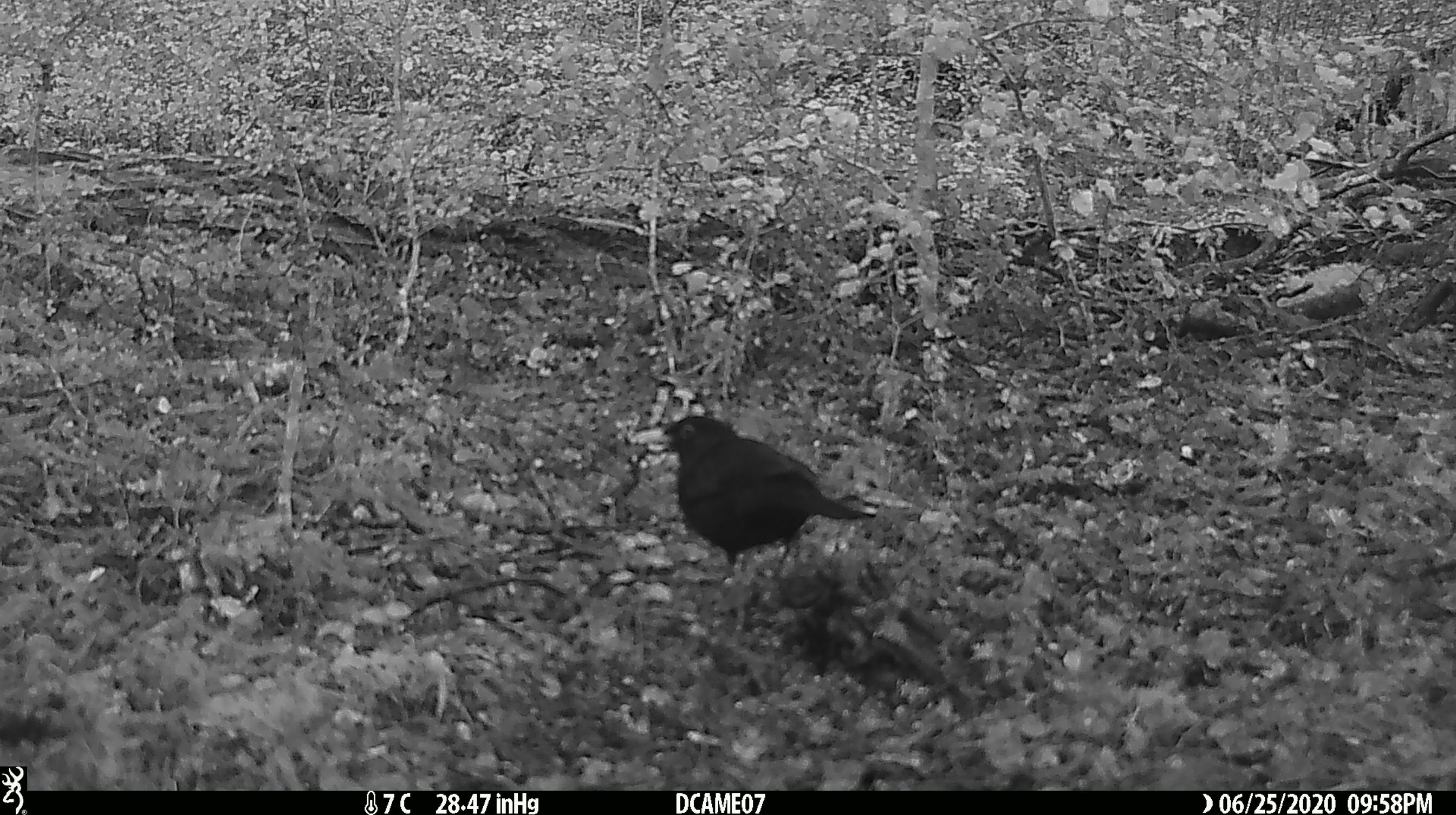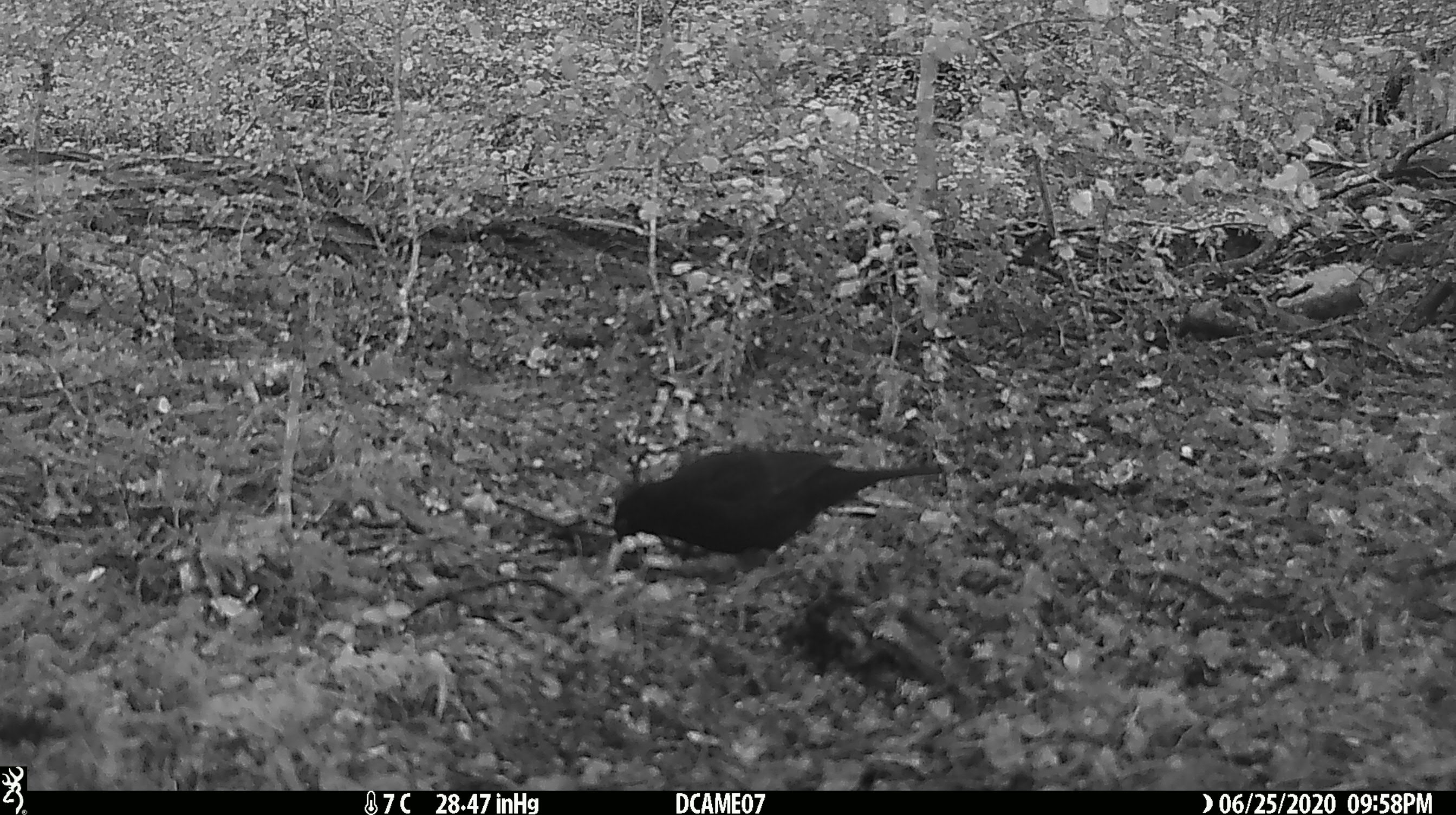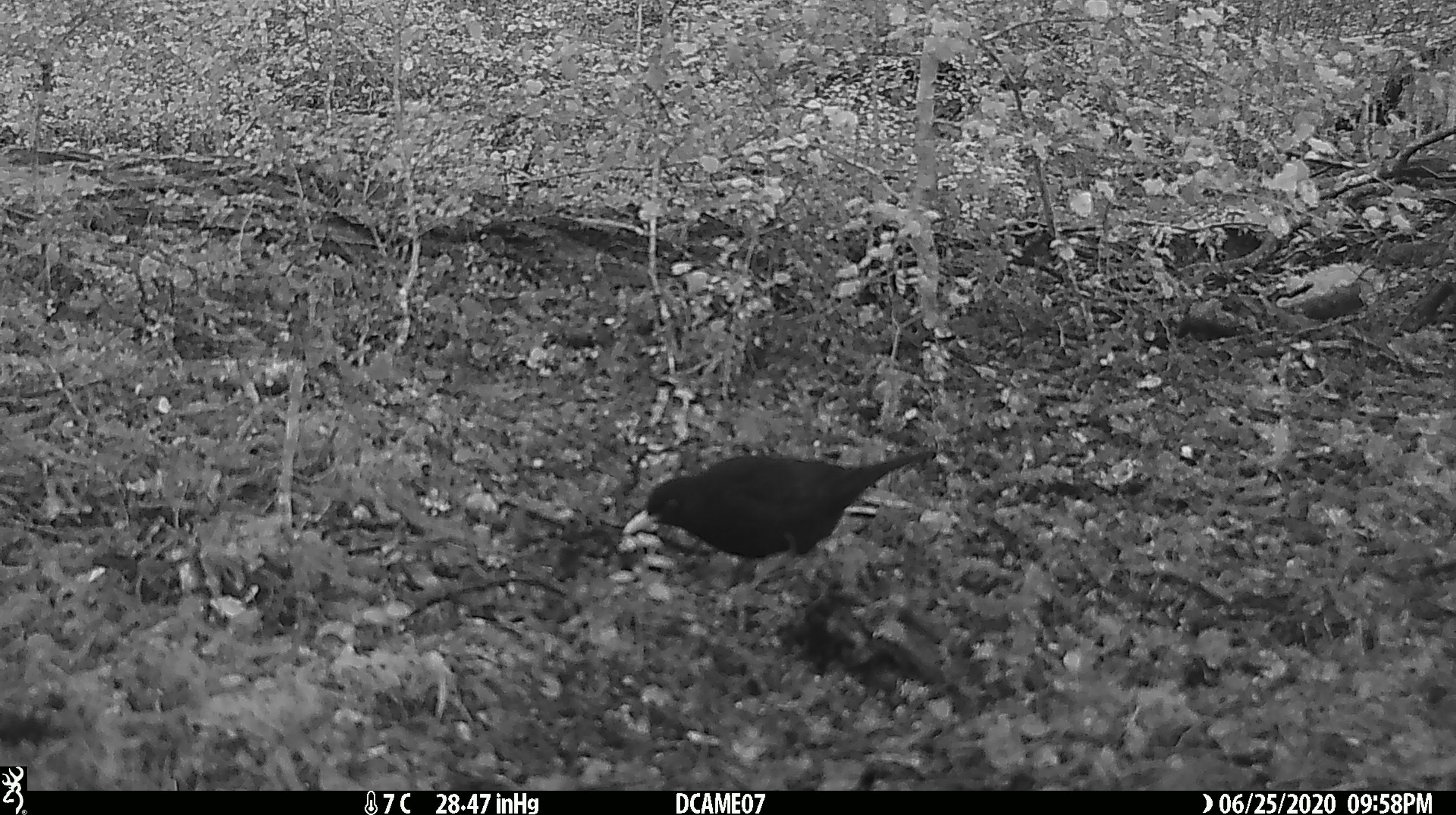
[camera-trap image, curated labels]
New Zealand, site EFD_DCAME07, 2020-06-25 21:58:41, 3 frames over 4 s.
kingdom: Animalia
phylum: Chordata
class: Aves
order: Passeriformes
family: Turdidae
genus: Turdus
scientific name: Turdus merula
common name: eurasian blackbird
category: blackbird